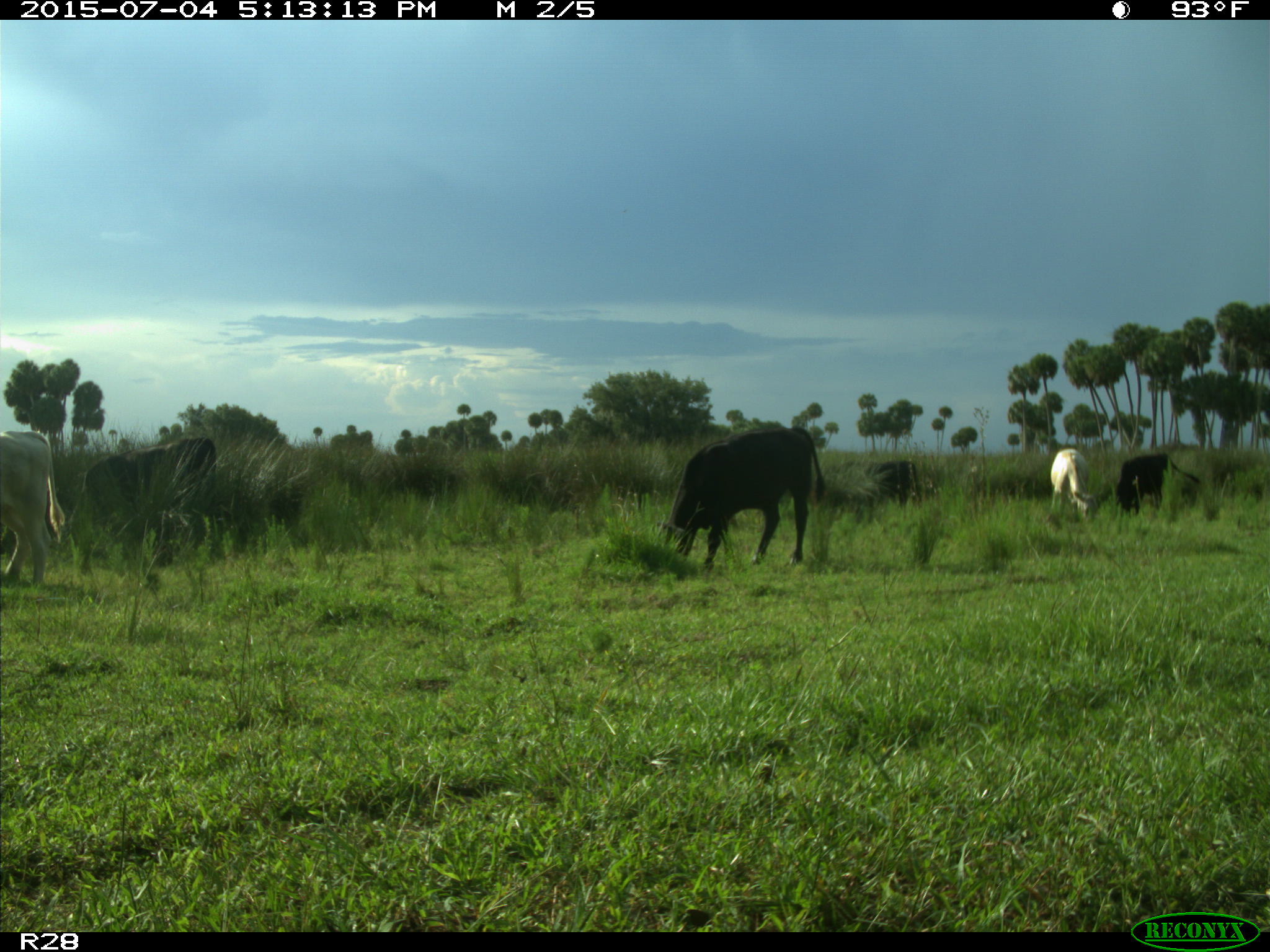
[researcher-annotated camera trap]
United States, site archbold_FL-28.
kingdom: Animalia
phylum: Chordata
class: Mammalia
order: Artiodactyla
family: Bovidae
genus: Bos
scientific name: Bos taurus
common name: domestic cow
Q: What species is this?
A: Bos taurus (domestic cow).